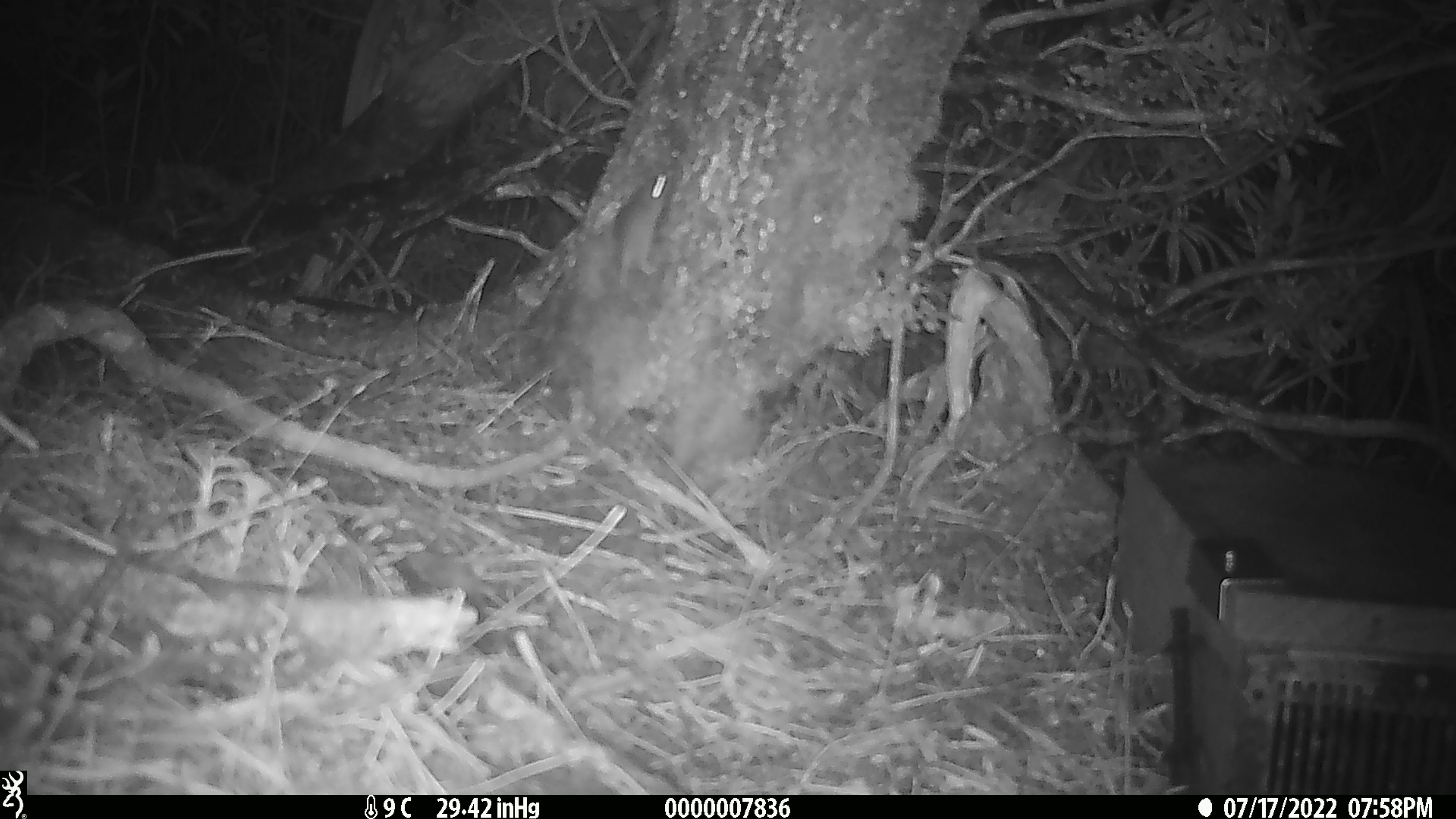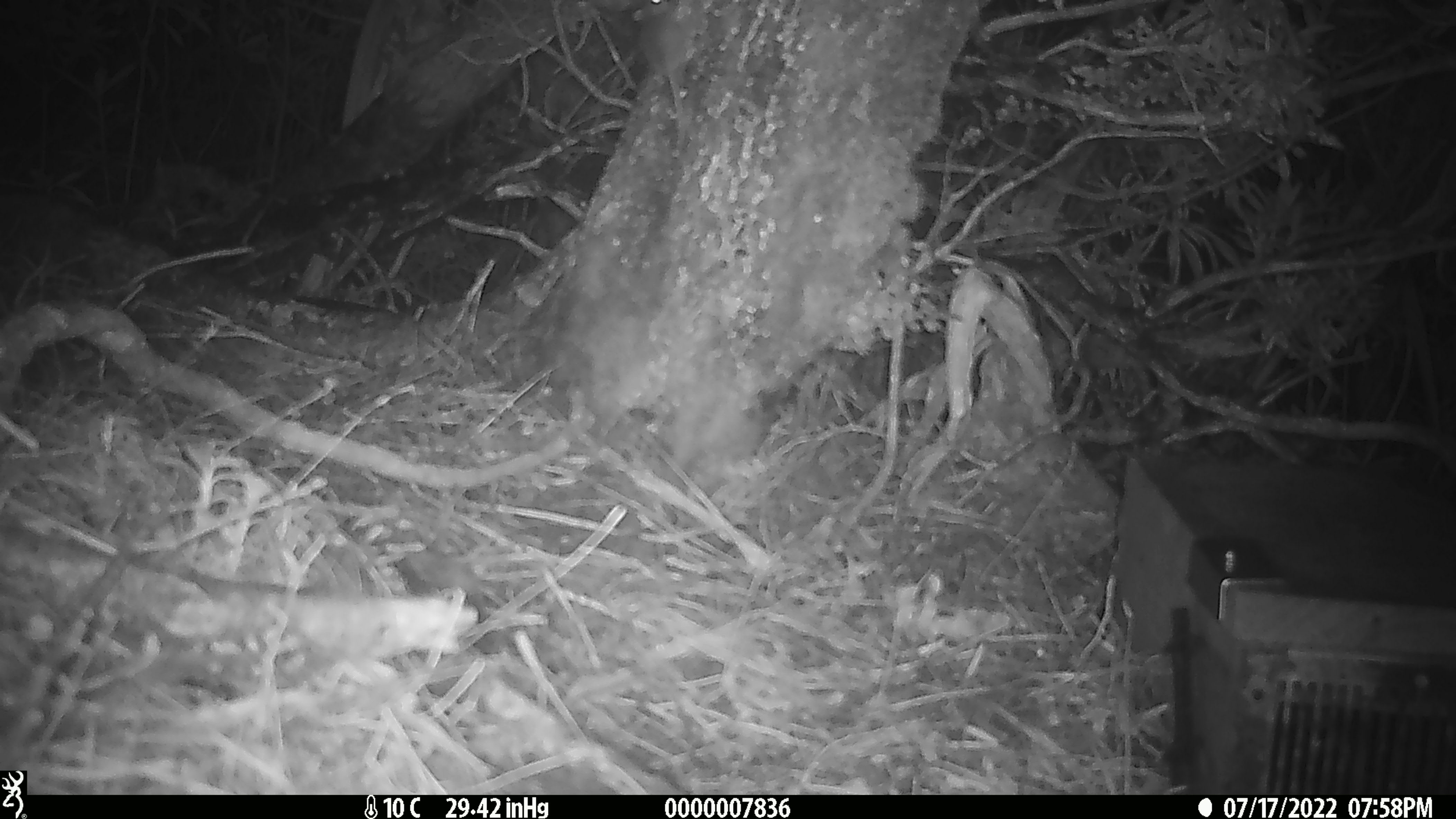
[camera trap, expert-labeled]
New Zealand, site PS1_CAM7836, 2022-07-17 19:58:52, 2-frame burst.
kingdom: Animalia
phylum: Chordata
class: Mammalia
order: Rodentia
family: Muridae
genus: Mus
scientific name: Mus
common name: mouse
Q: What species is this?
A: Mouse (Mus).